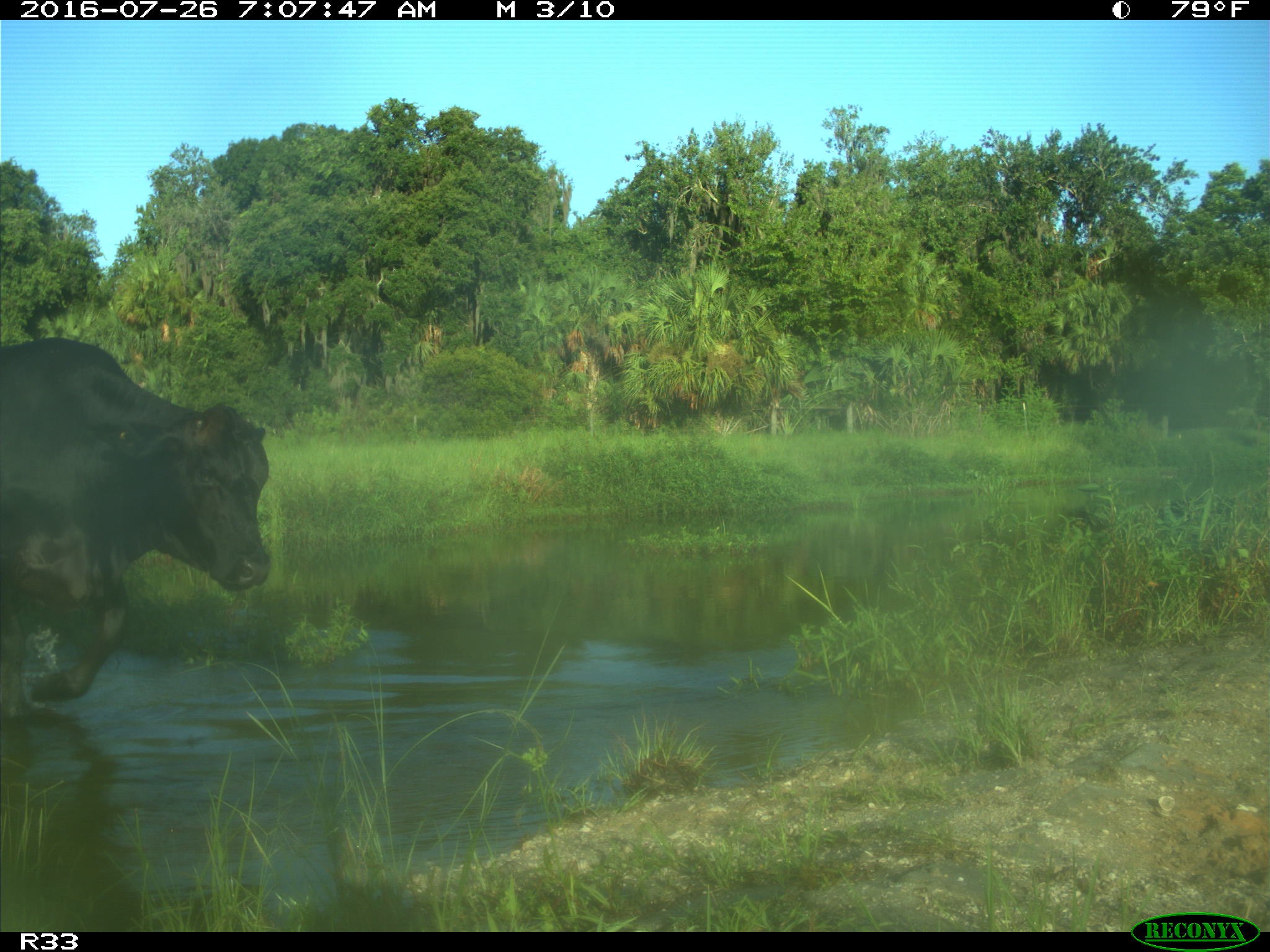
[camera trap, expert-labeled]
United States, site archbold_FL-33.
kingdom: Animalia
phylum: Chordata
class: Mammalia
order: Artiodactyla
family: Bovidae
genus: Bos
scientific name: Bos taurus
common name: domestic cow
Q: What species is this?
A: Bos taurus (domestic cow).